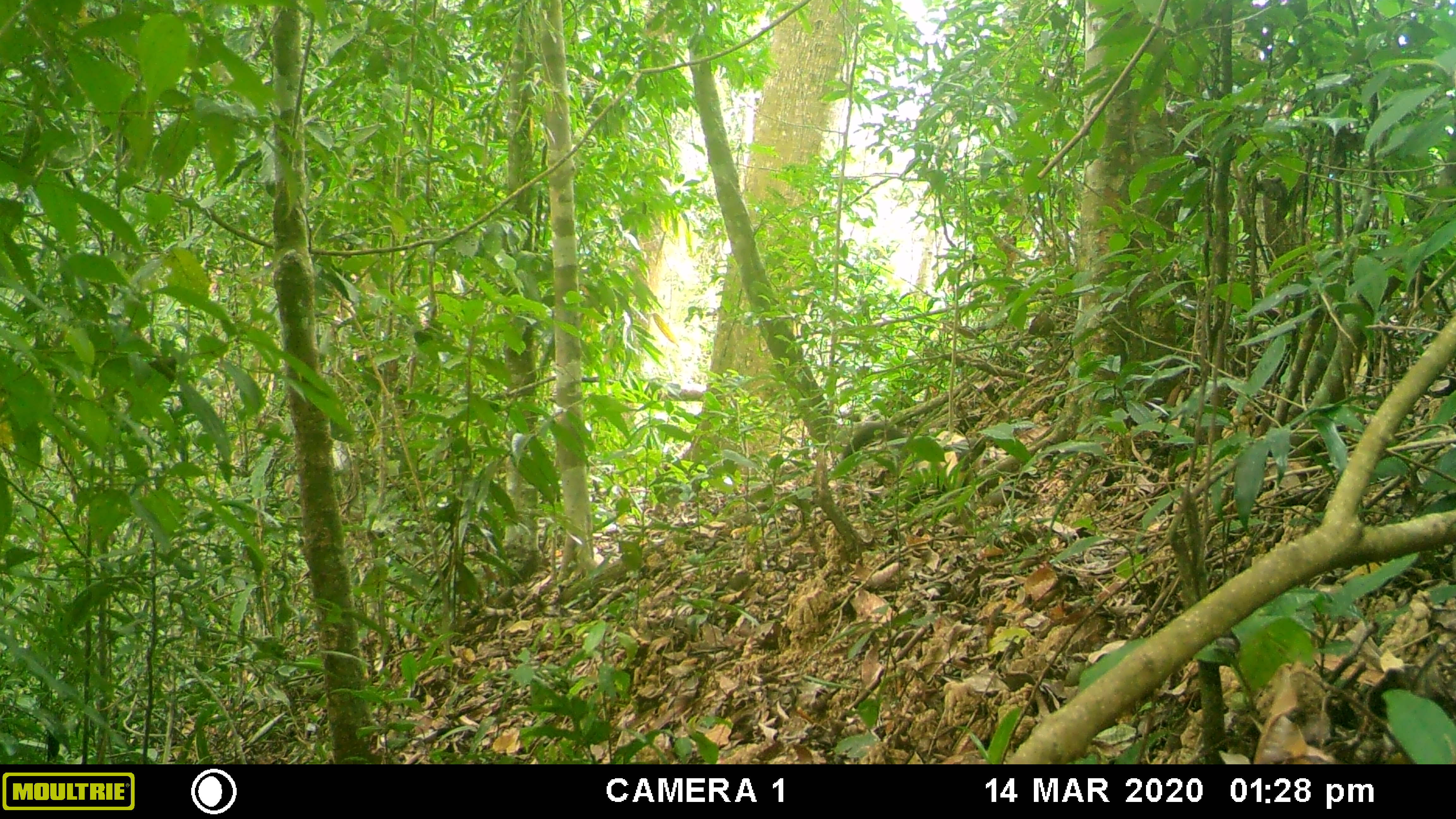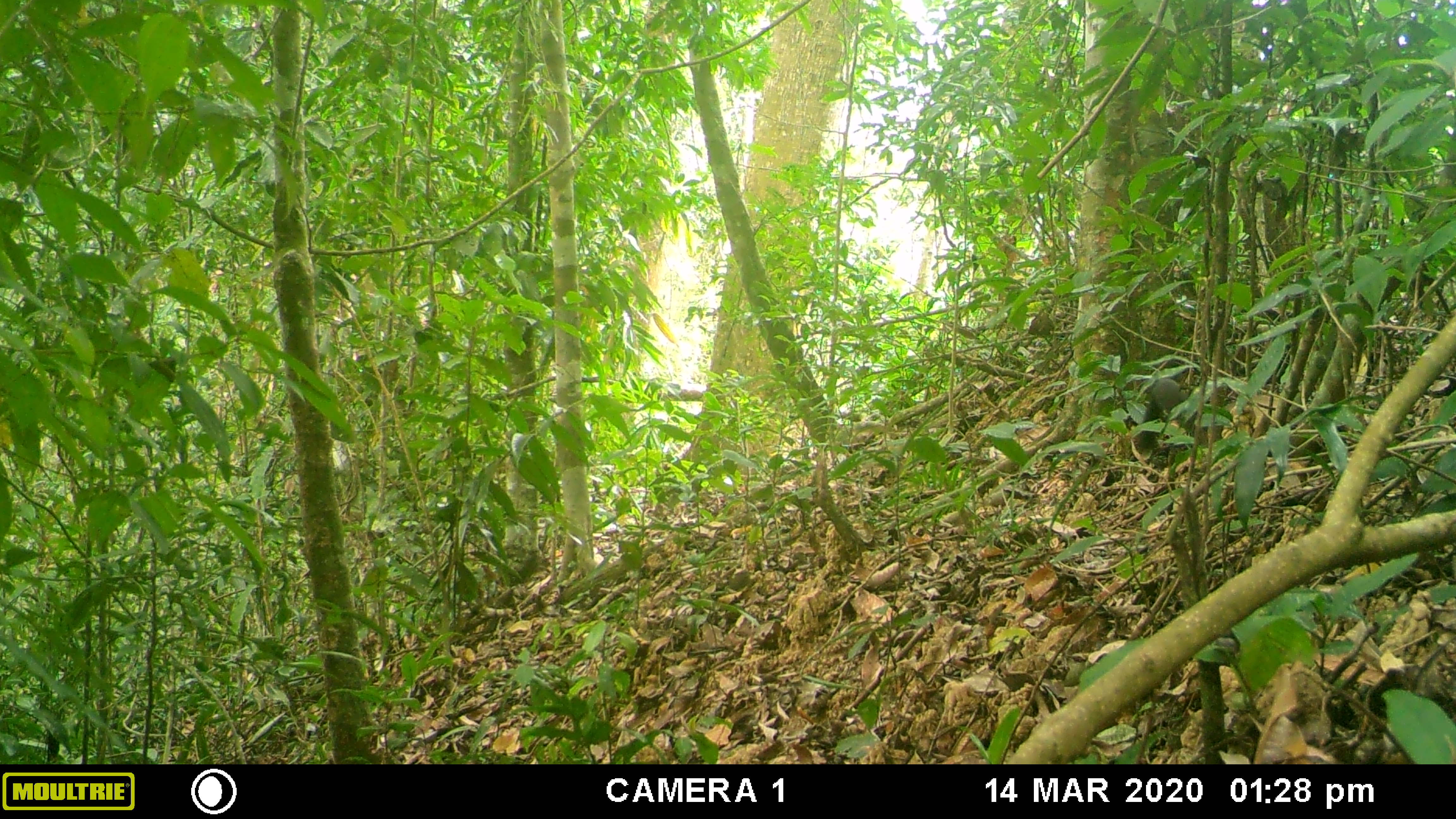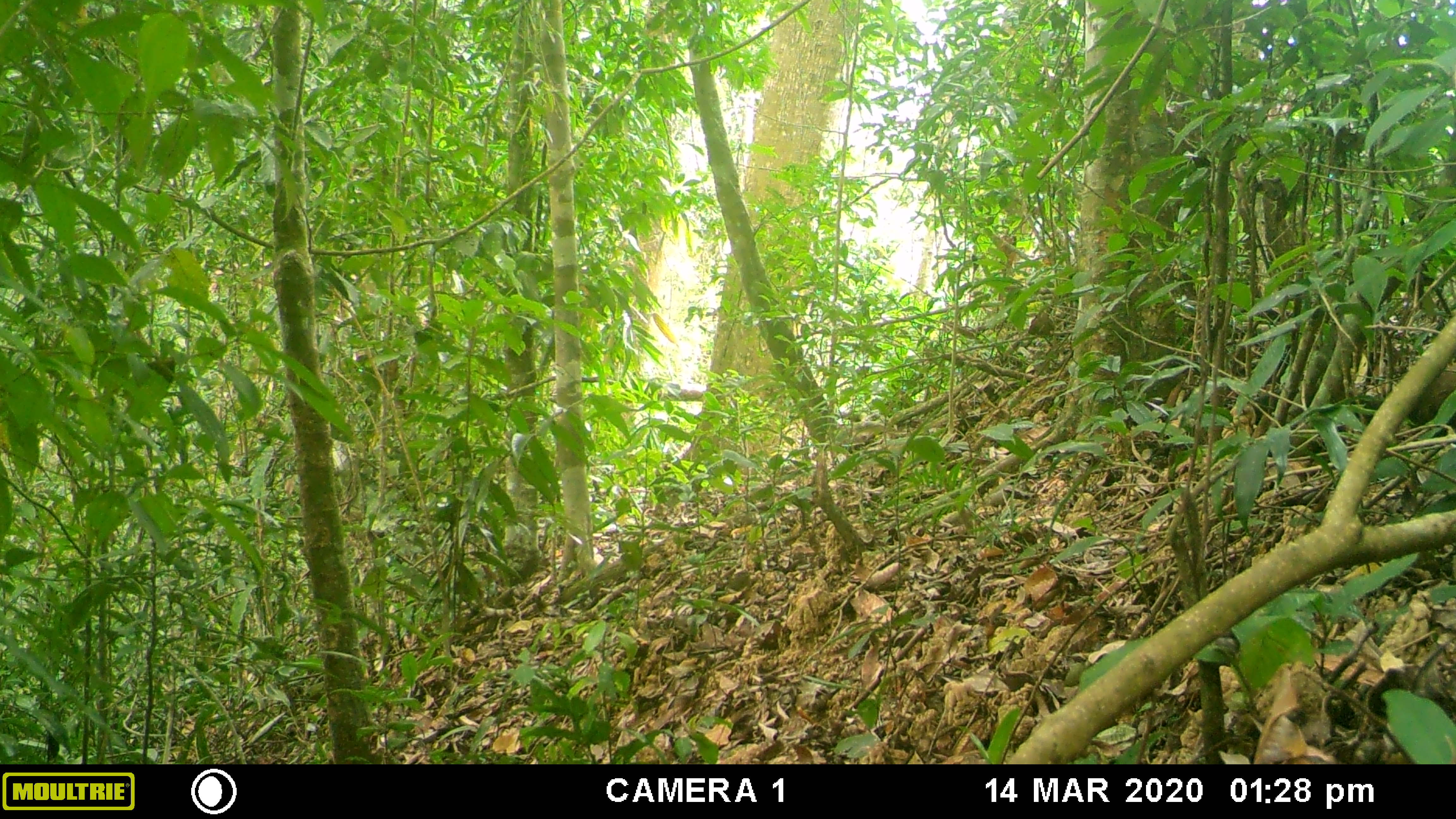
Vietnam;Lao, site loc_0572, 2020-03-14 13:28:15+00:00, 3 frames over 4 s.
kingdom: Animalia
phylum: Chordata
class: Mammalia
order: Carnivora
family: Mustelidae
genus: Martes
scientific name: Martes flavigula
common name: yellow-throated marten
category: yellow throated marten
Yellow throated marten (yellow-throated marten) (Martes flavigula). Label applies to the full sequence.